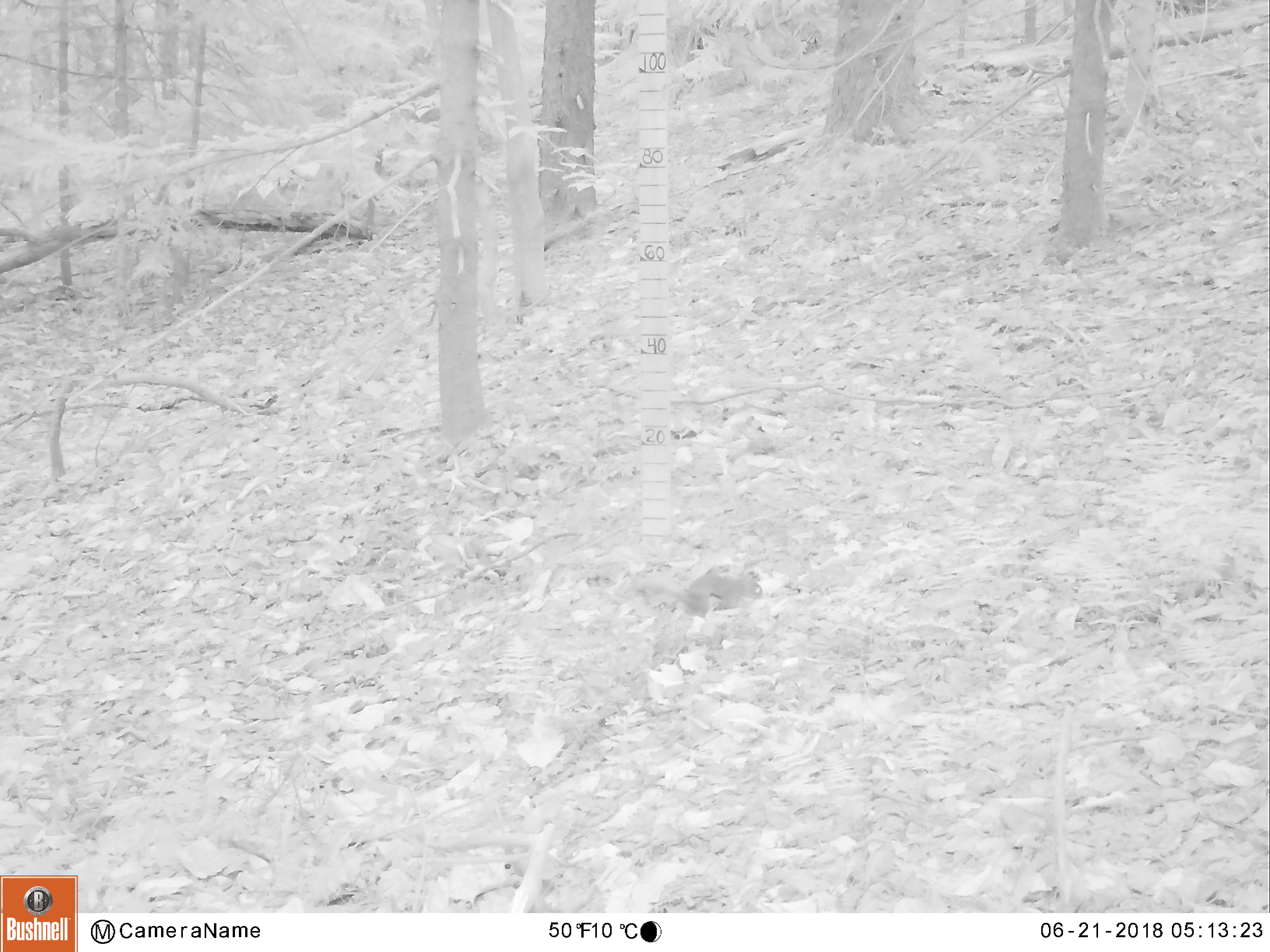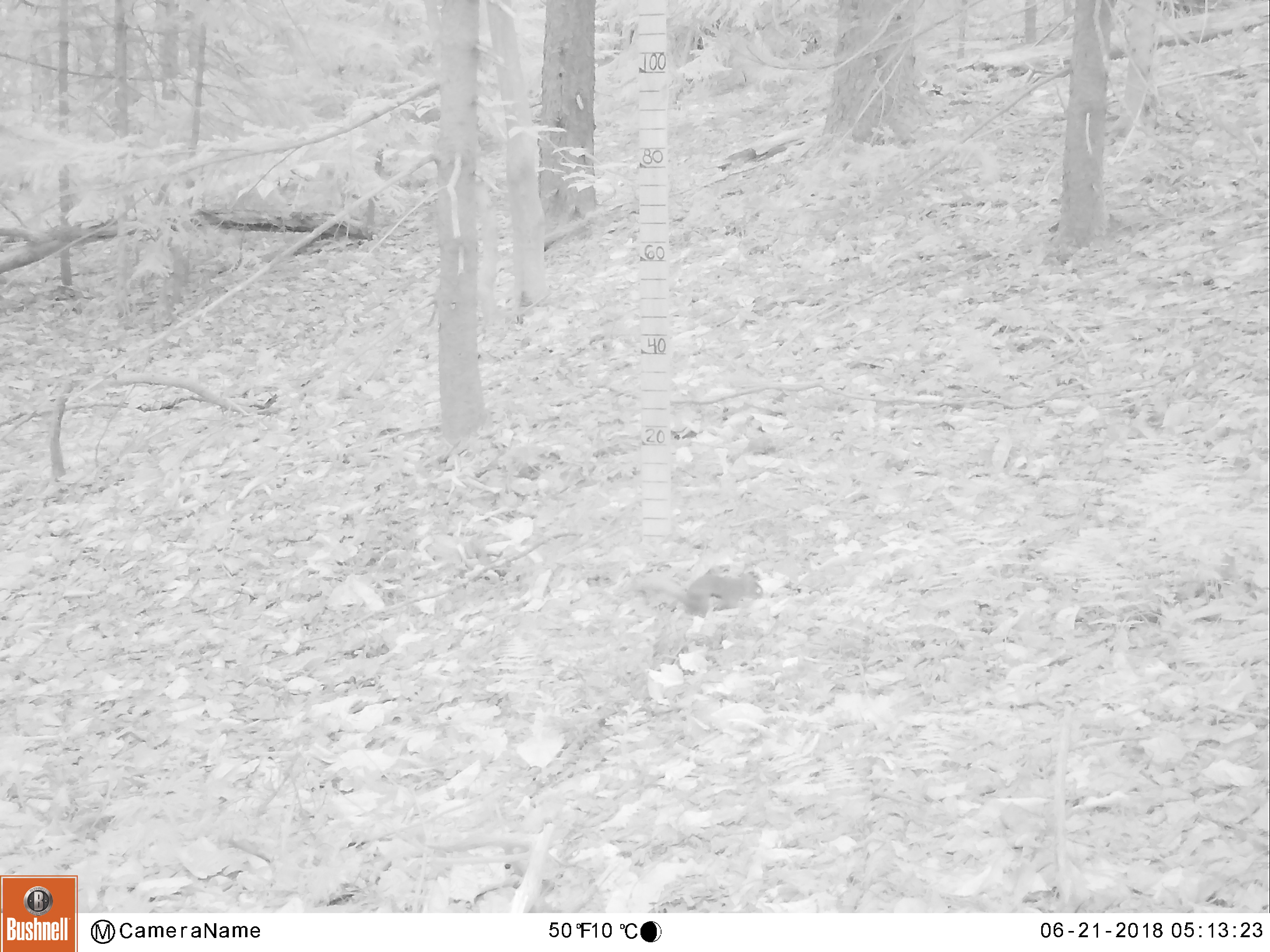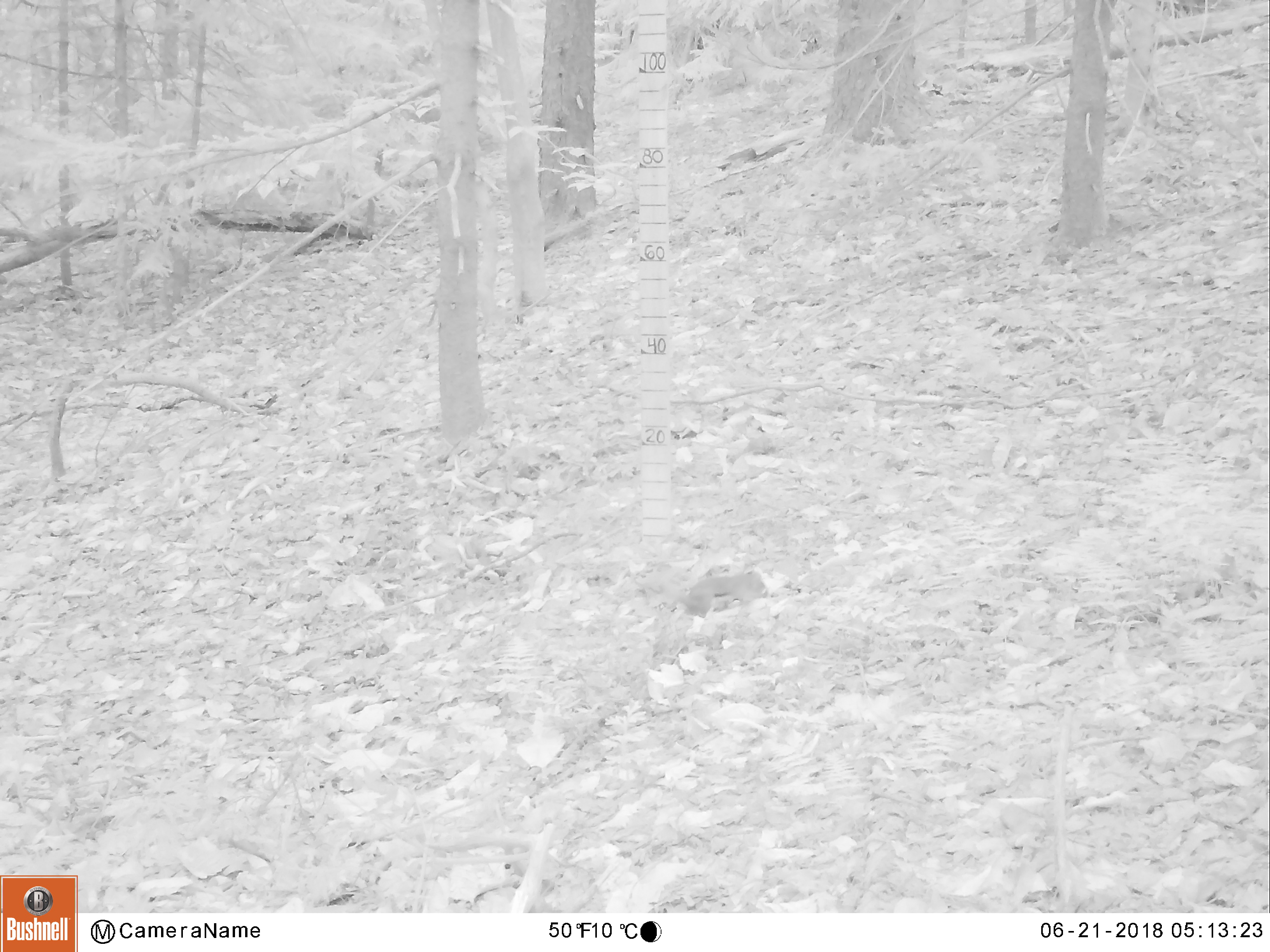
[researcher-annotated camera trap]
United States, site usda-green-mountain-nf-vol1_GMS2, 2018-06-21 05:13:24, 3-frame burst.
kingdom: Animalia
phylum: Chordata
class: Mammalia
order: Rodentia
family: Sciuridae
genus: Tamiasciurus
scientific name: Tamiasciurus hudsonicus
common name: red squirrel